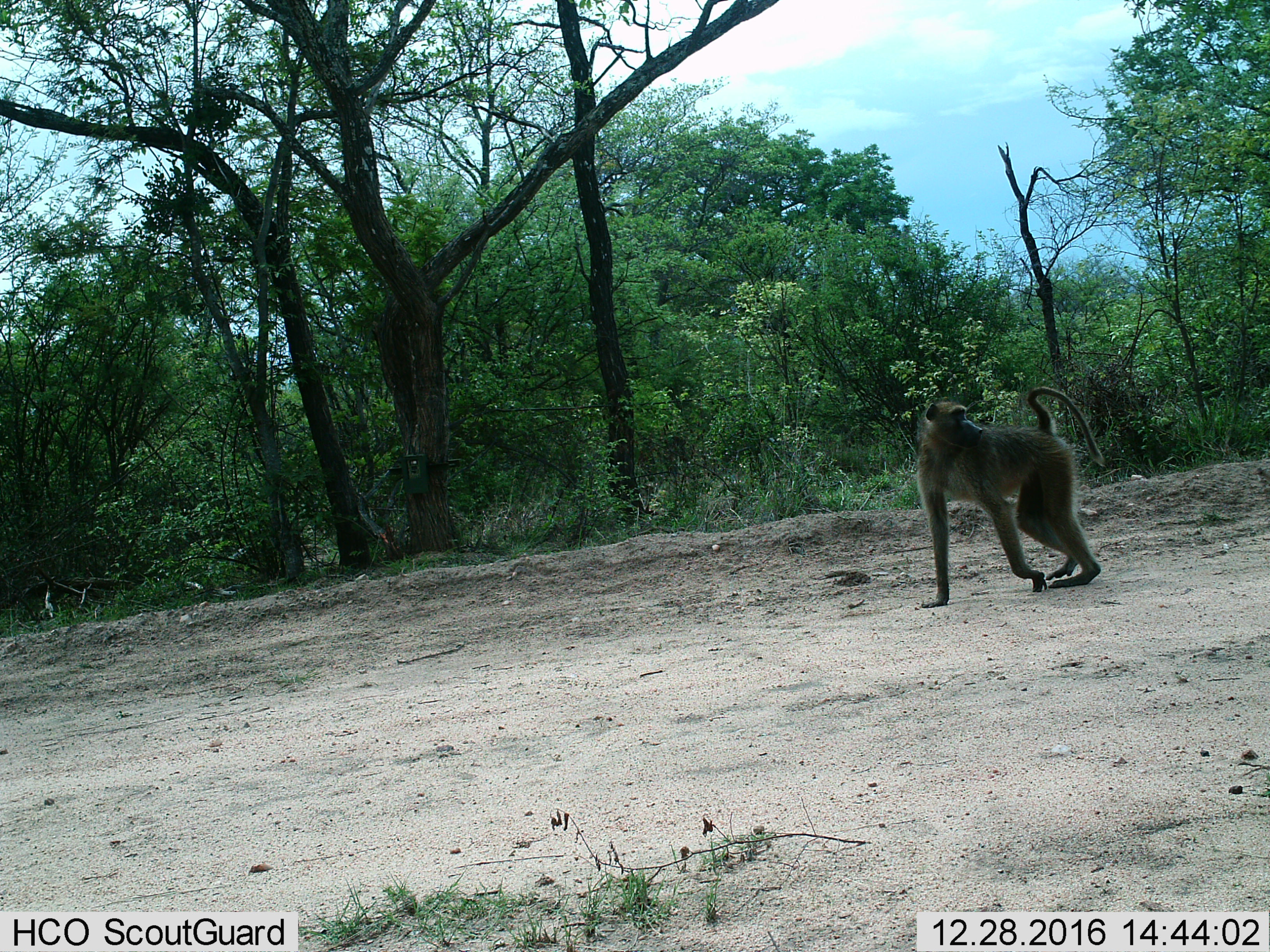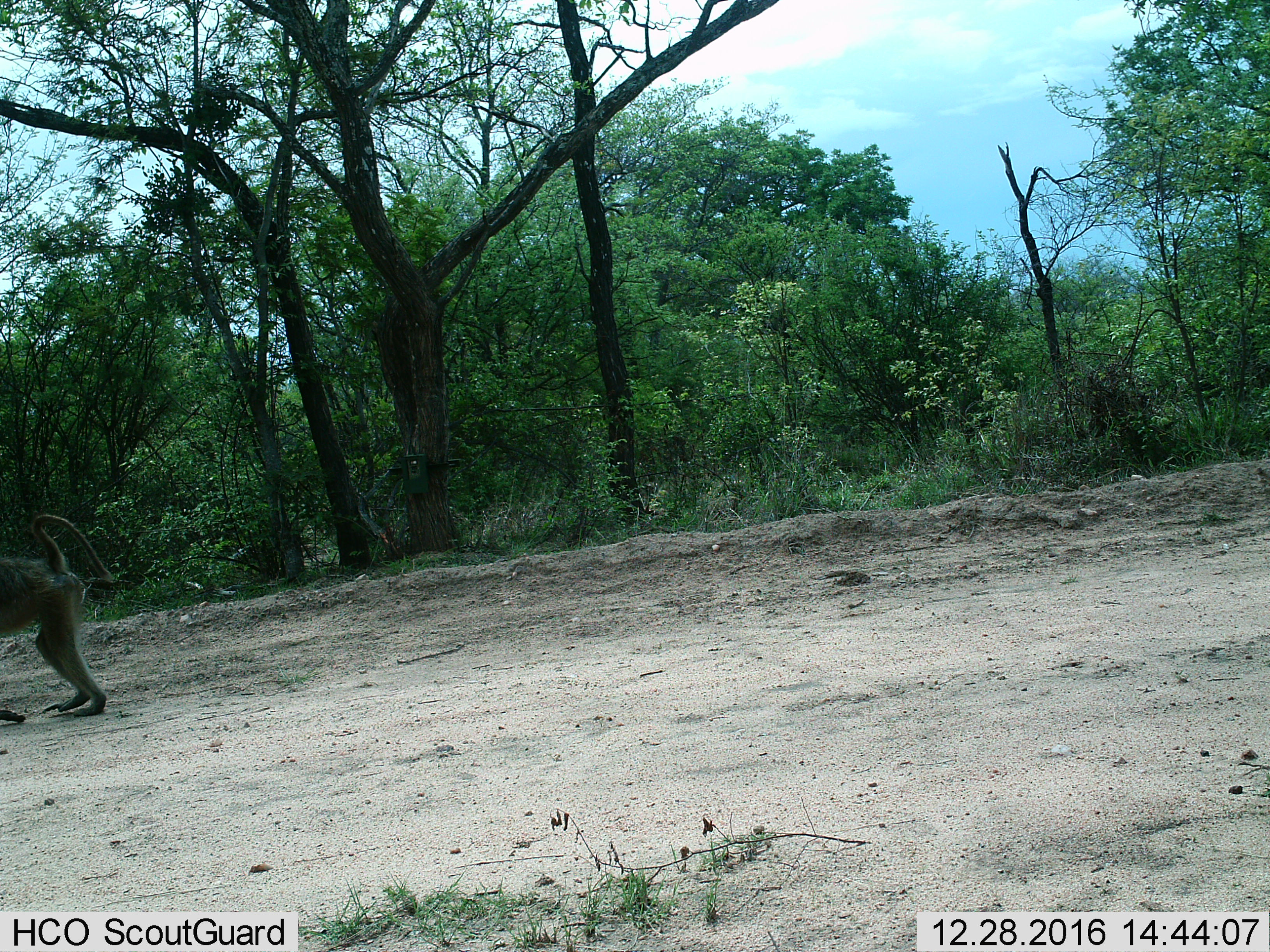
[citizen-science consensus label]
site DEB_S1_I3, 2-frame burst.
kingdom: Animalia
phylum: Chordata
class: Mammalia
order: Primates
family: Cercopithecidae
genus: Papio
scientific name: Papio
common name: baboon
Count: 1.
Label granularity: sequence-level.